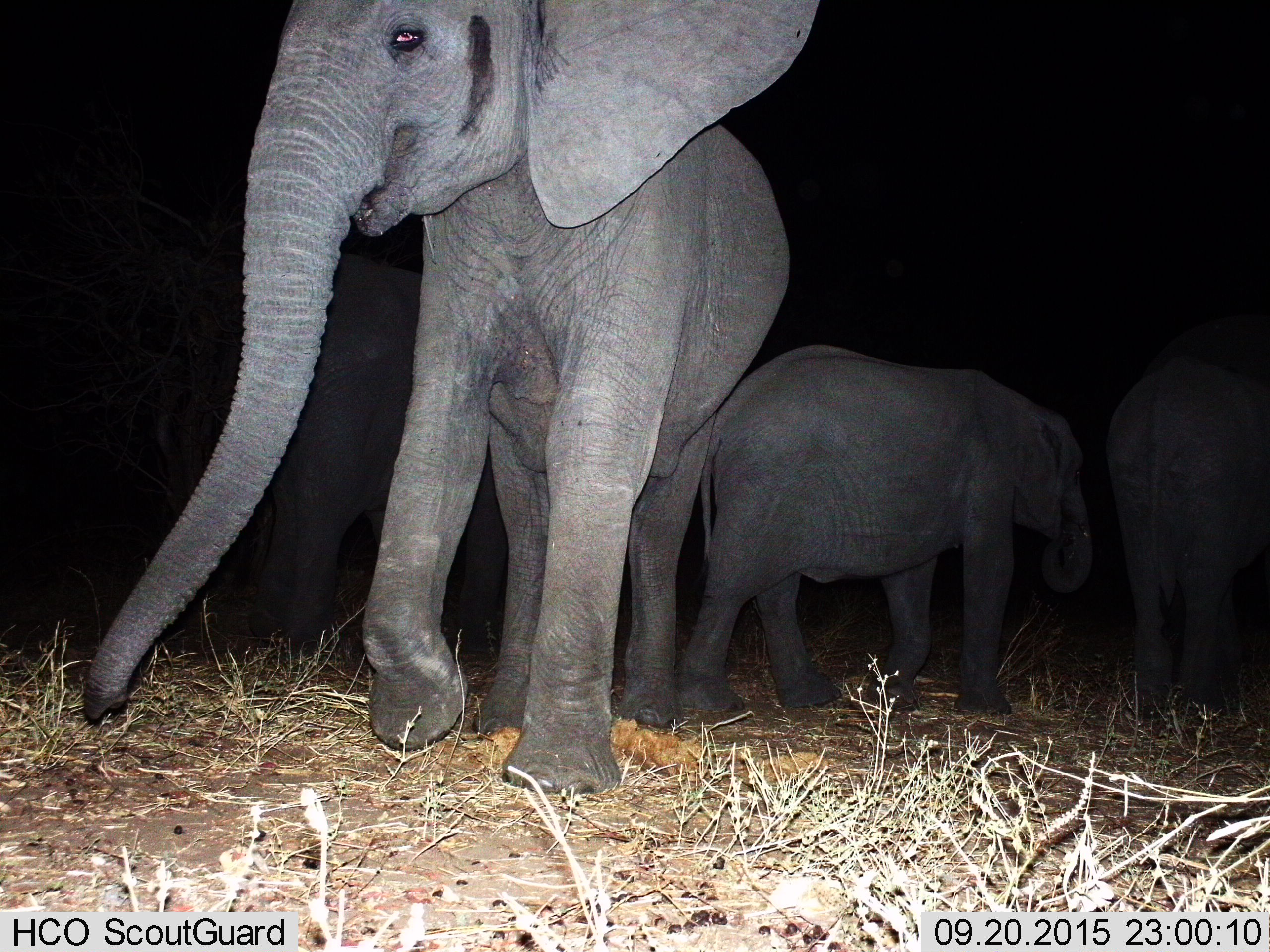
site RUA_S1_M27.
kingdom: Animalia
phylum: Chordata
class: Mammalia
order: Proboscidea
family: Elephantidae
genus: Loxodonta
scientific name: Loxodonta africana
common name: african bush elephant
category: elephant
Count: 4.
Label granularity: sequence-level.